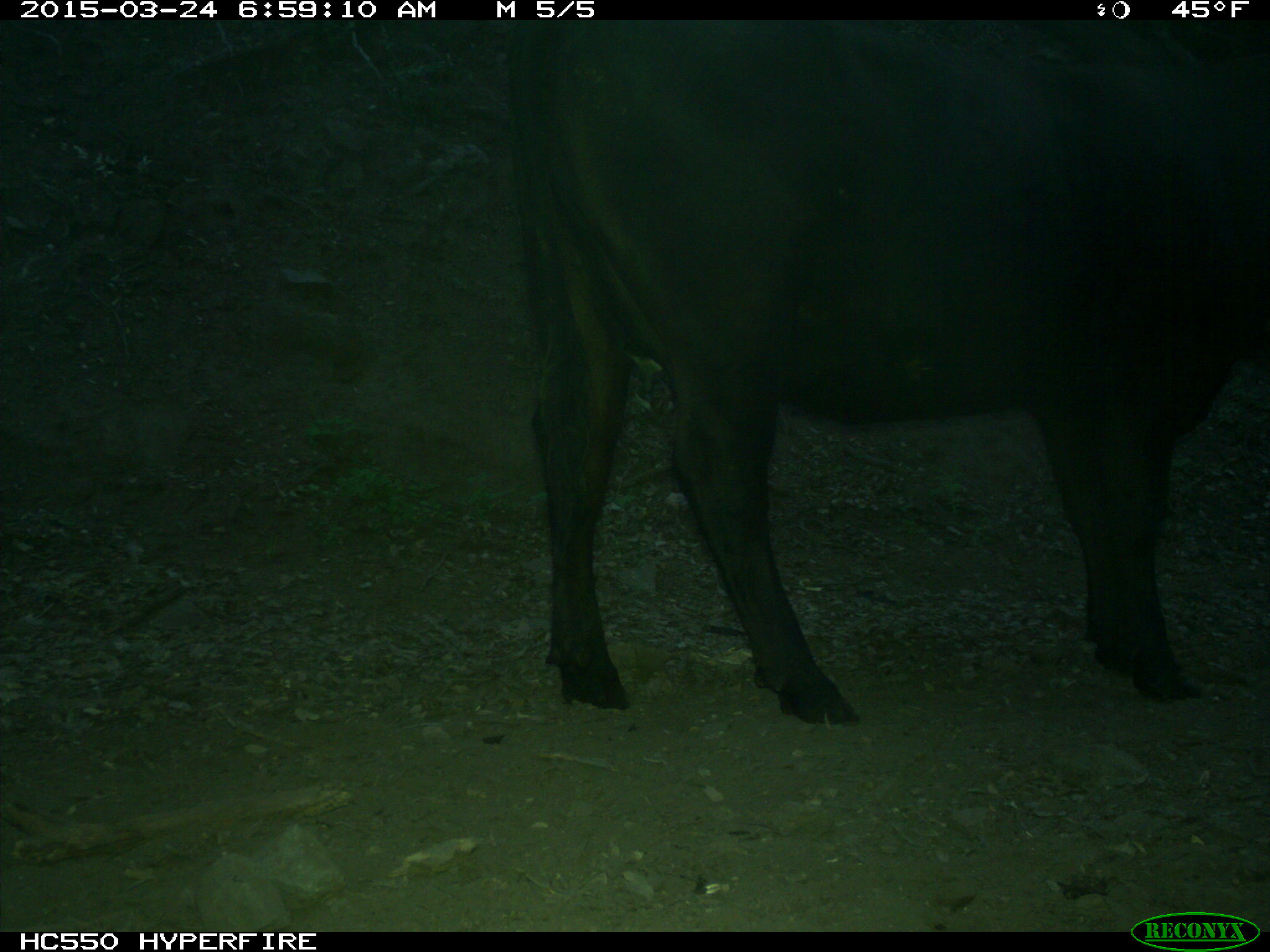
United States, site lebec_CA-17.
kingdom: Animalia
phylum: Chordata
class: Mammalia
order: Artiodactyla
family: Bovidae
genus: Bos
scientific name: Bos taurus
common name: domestic cow